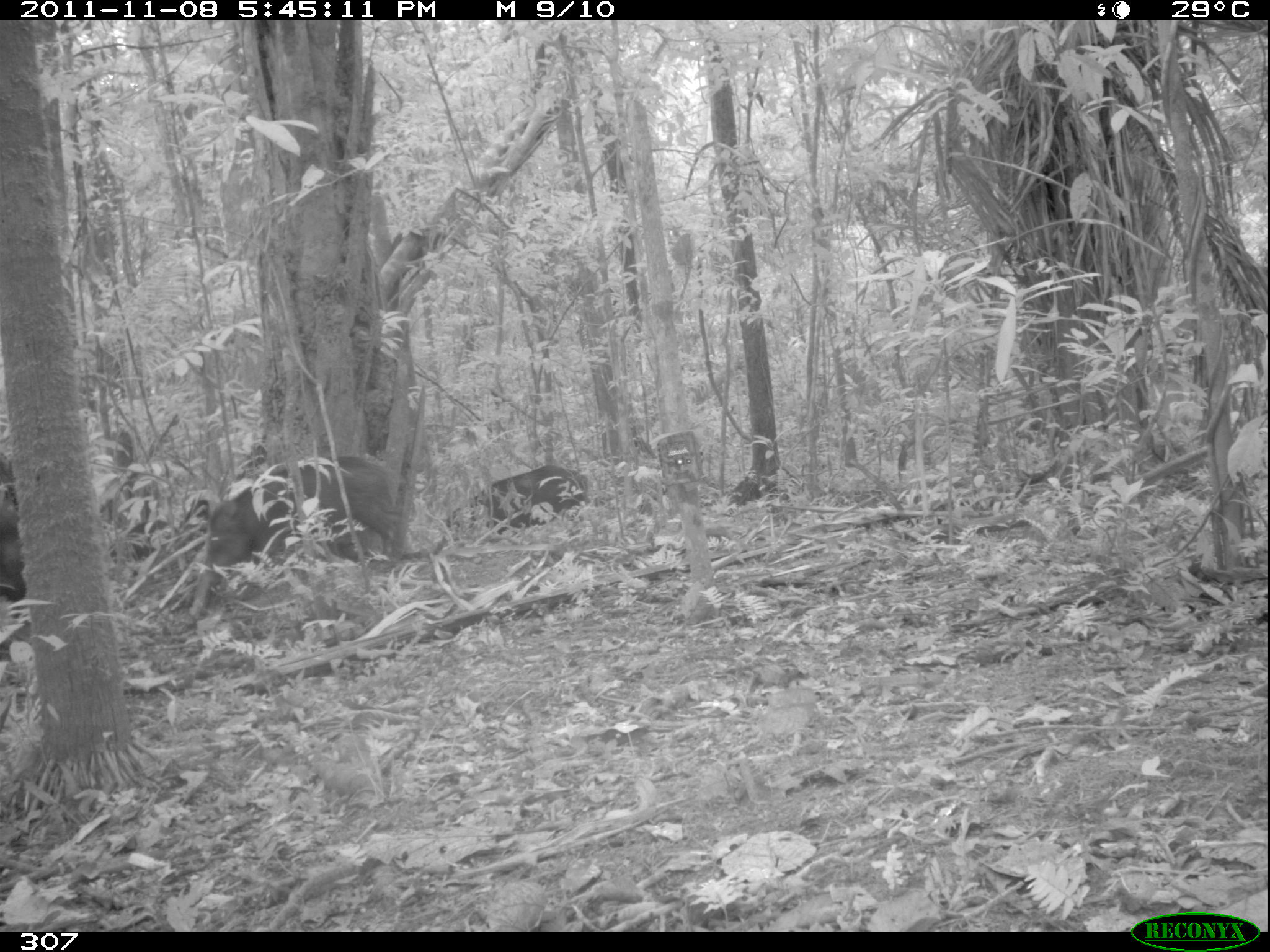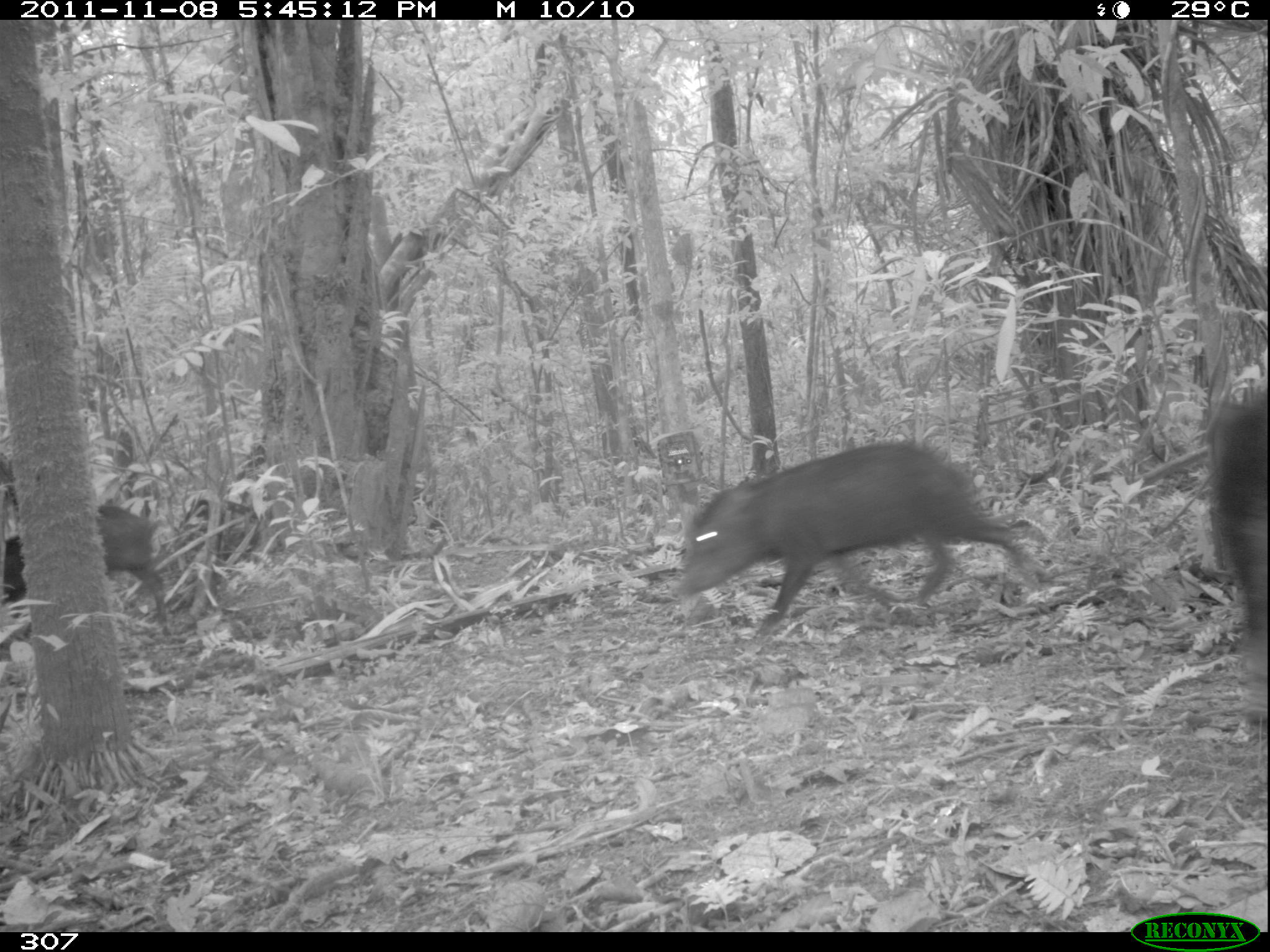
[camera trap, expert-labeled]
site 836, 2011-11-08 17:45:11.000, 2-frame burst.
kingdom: Animalia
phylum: Chordata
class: Mammalia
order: Artiodactyla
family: Tayassuidae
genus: Tayassu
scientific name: Tayassu pecari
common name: white-lipped peccary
Tayassu pecari (white-lipped peccary).